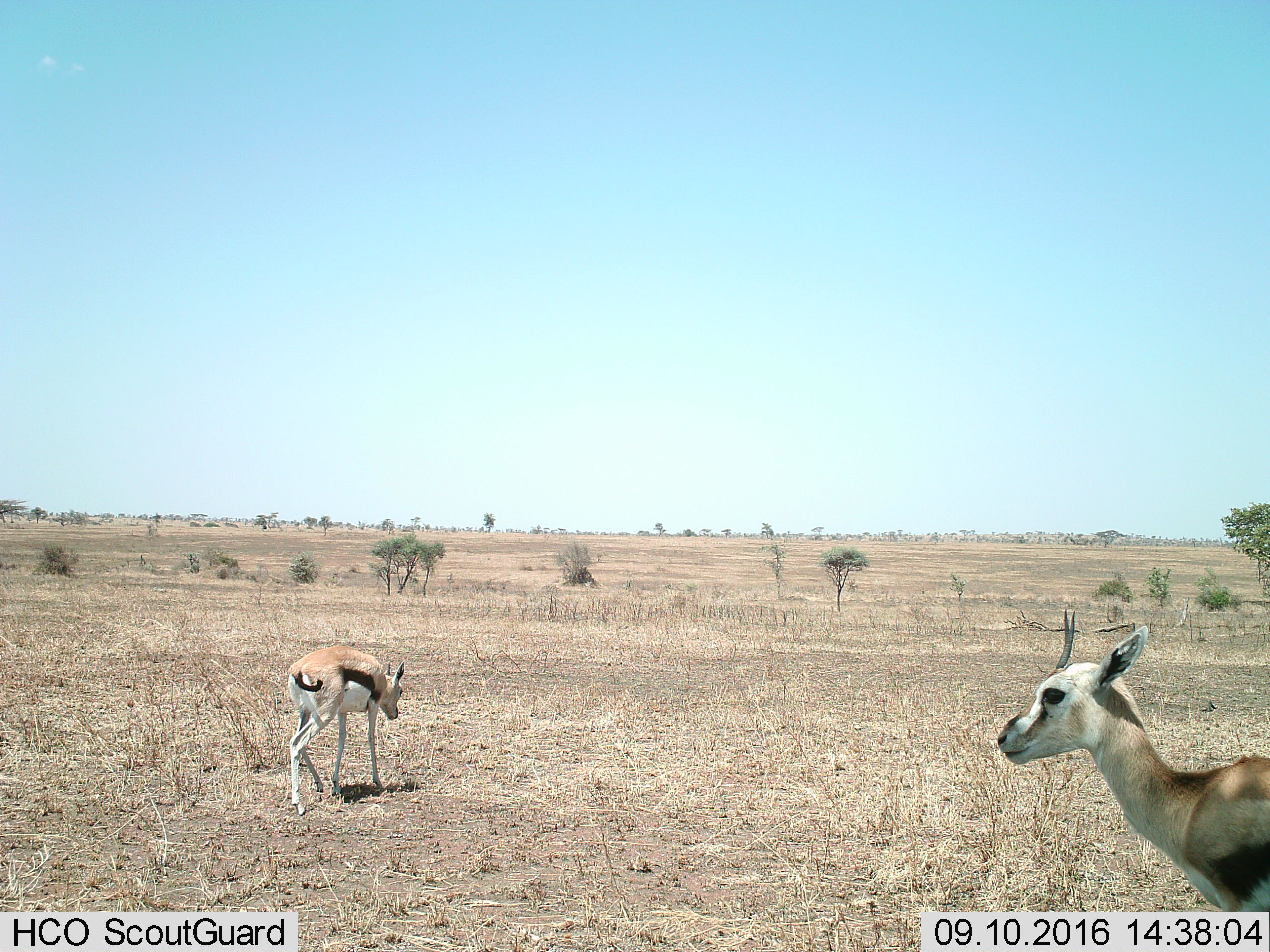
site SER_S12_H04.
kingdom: Animalia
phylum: Chordata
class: Mammalia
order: Artiodactyla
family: Bovidae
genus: Eudorcas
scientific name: Eudorcas thomsonii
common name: thomson's gazelle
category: gazellethomsons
Gazellethomsons (thomson's gazelle) (Eudorcas thomsonii), count 2. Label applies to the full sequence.